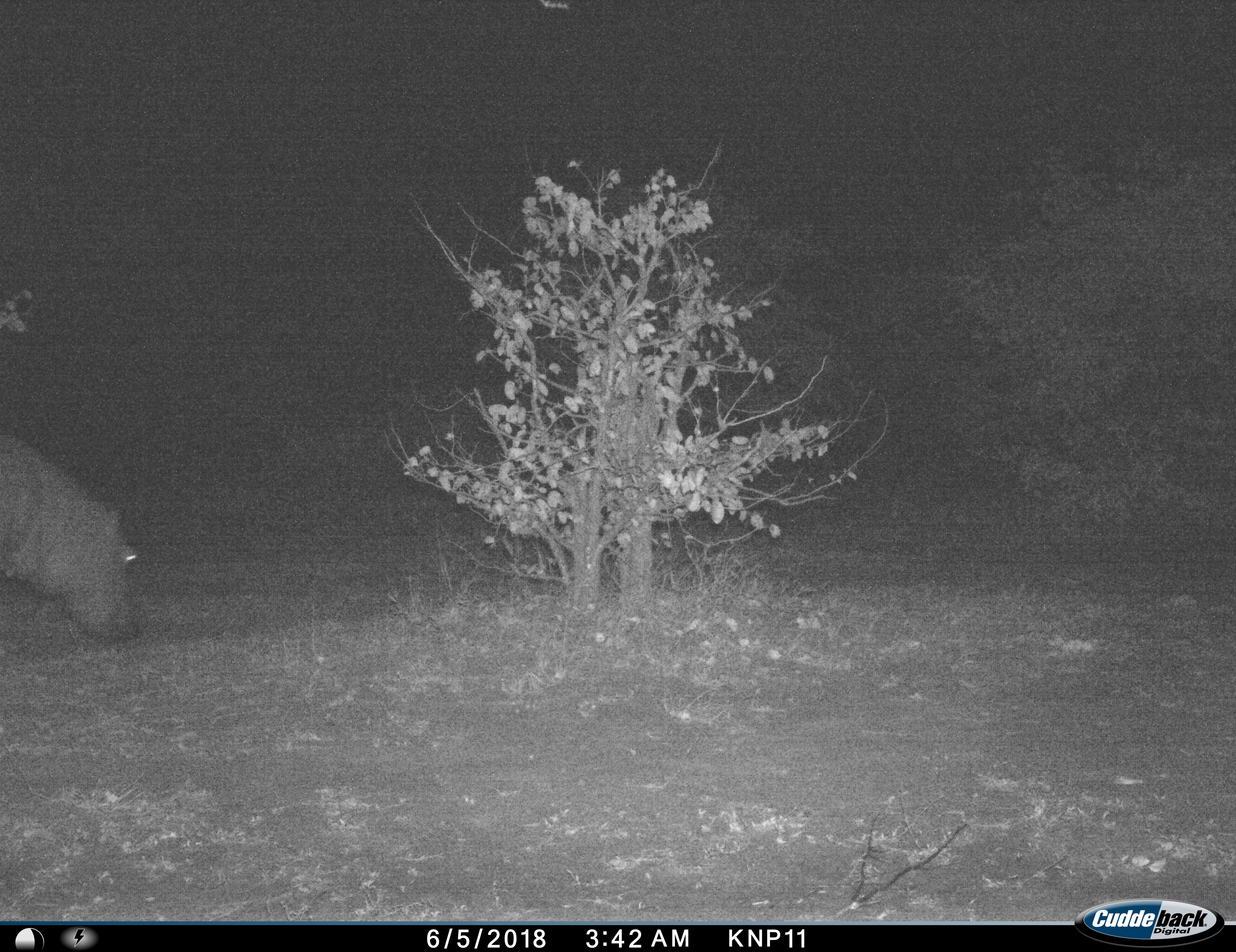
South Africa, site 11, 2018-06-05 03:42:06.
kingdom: Animalia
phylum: Chordata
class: Mammalia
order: Artiodactyla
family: Hippopotamidae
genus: Hippopotamus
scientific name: Hippopotamus amphibius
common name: hippopotamus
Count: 1.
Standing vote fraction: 33%.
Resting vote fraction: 0%.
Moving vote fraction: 11%.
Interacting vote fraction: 0%.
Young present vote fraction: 11%.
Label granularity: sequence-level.